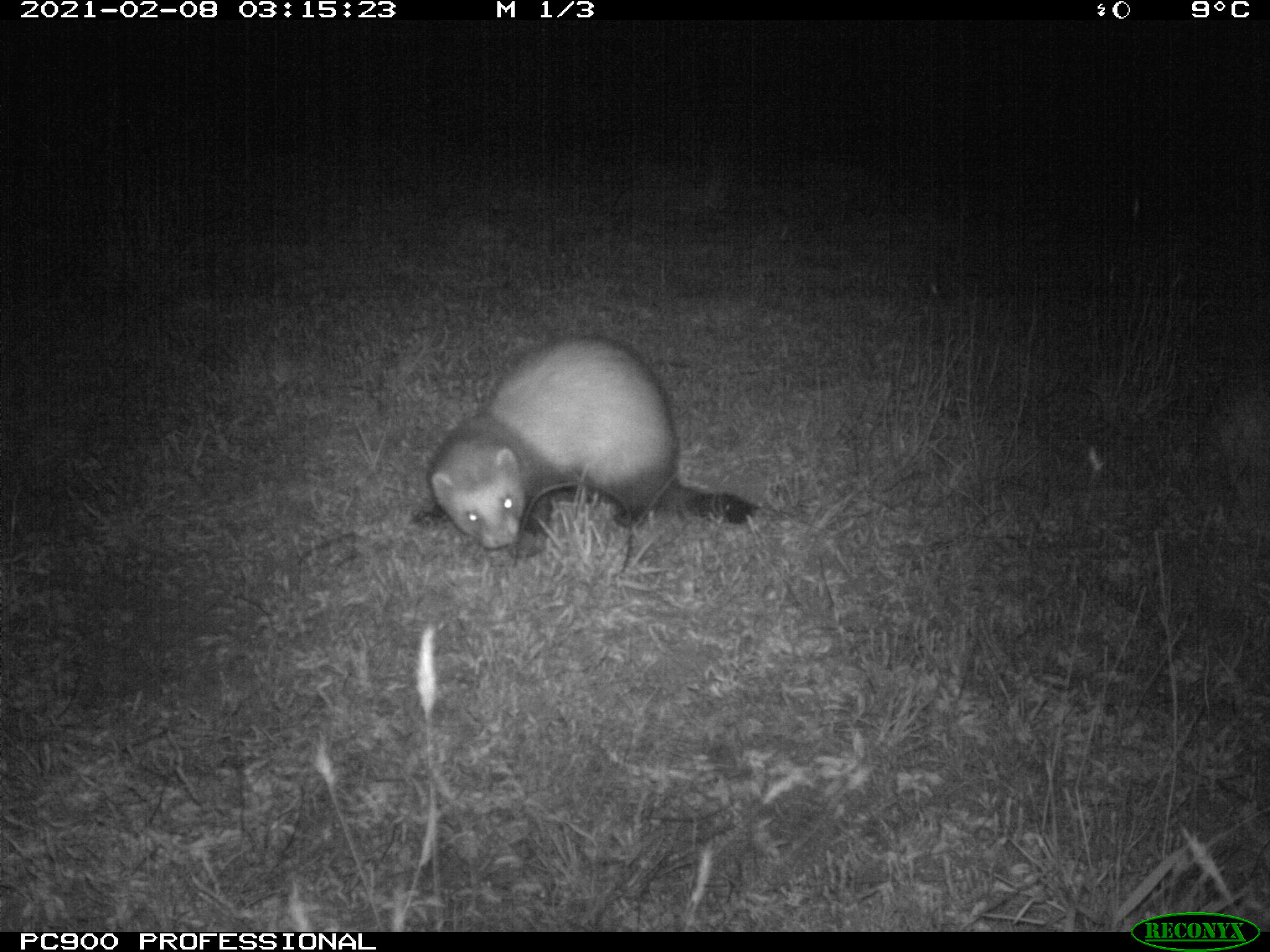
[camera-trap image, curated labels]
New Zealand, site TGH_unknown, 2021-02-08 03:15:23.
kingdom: Animalia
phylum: Chordata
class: Mammalia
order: Carnivora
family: Mustelidae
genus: Mustela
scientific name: Mustela furo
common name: ferret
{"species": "ferret (Mustela furo)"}